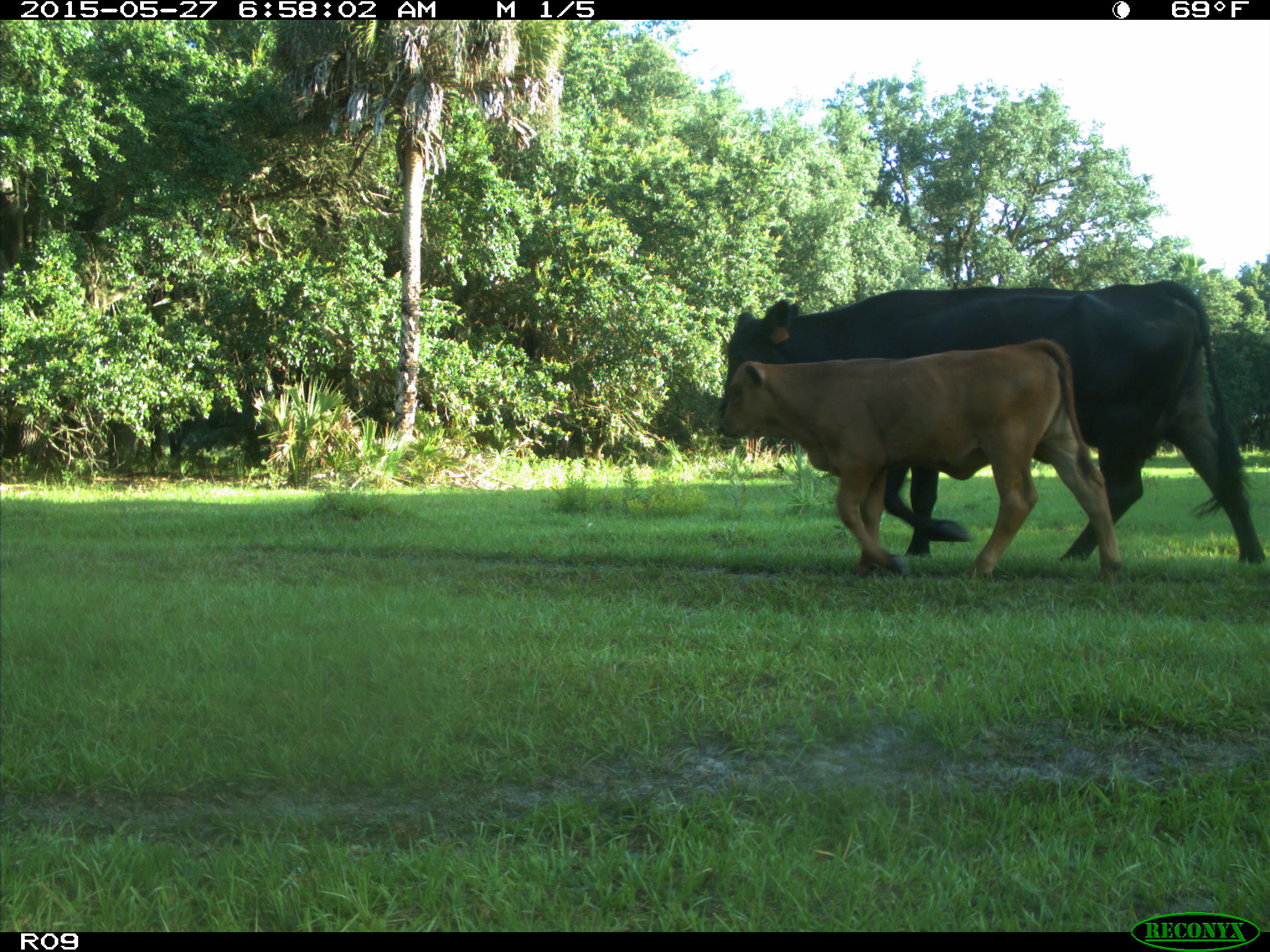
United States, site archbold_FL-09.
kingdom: Animalia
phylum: Chordata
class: Mammalia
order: Artiodactyla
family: Bovidae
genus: Bos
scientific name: Bos taurus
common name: domestic cow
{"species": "Bos taurus (domestic cow)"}